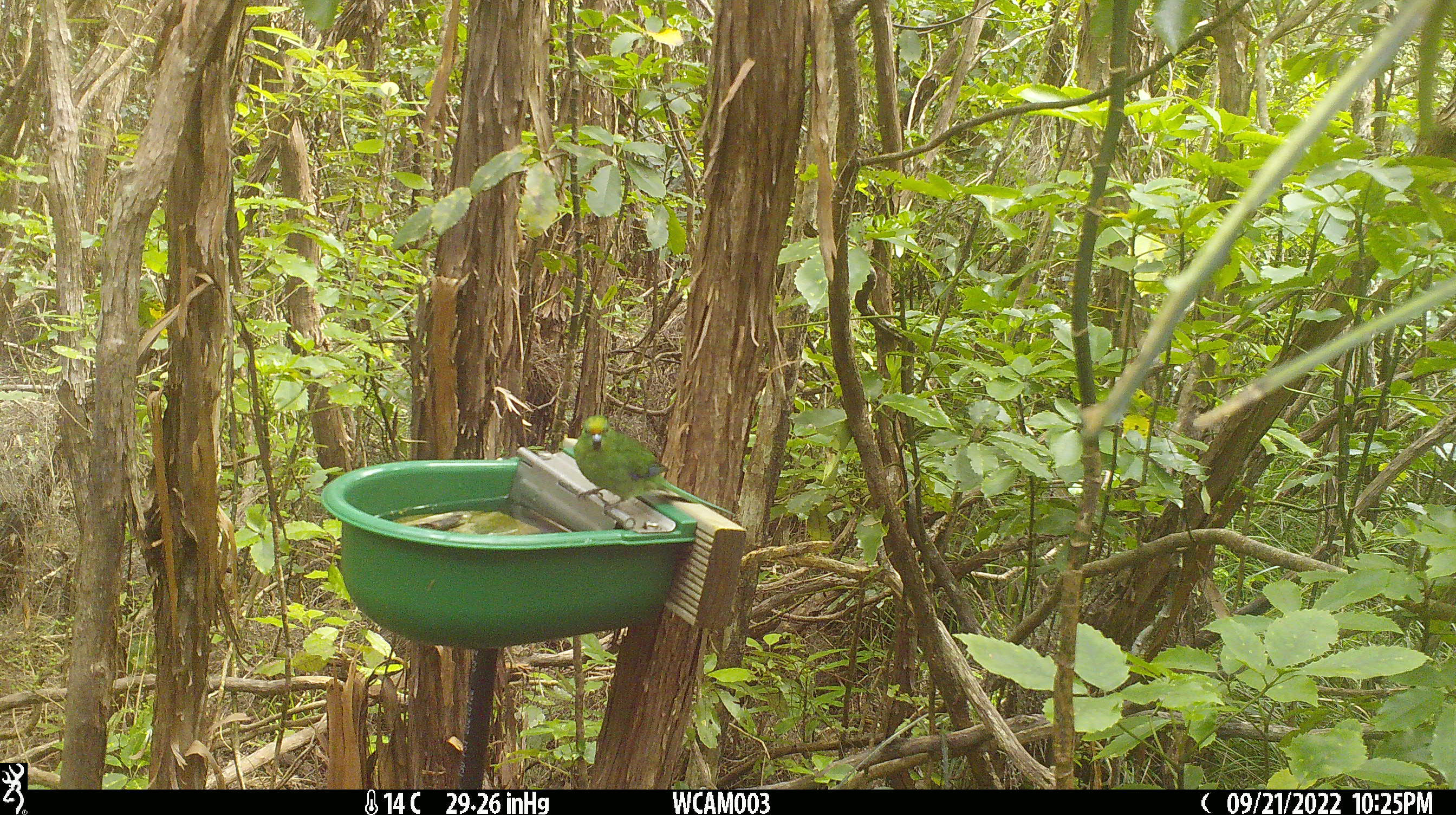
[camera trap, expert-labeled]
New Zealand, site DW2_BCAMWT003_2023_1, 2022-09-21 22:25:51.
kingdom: Animalia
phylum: Chordata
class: Aves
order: Psittaciformes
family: Psittaculidae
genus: Cyanoramphus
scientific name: Cyanoramphus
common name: parakeet